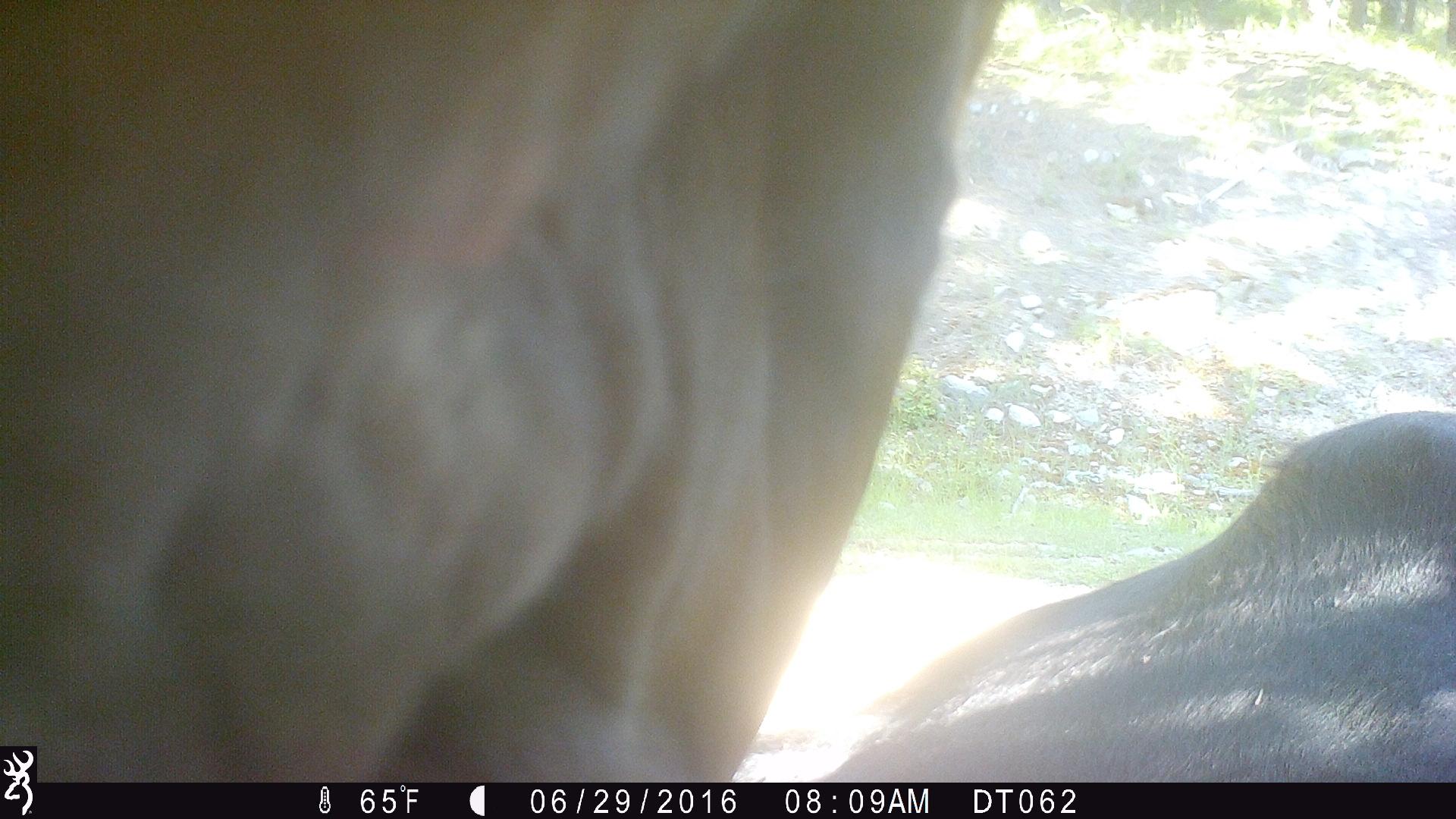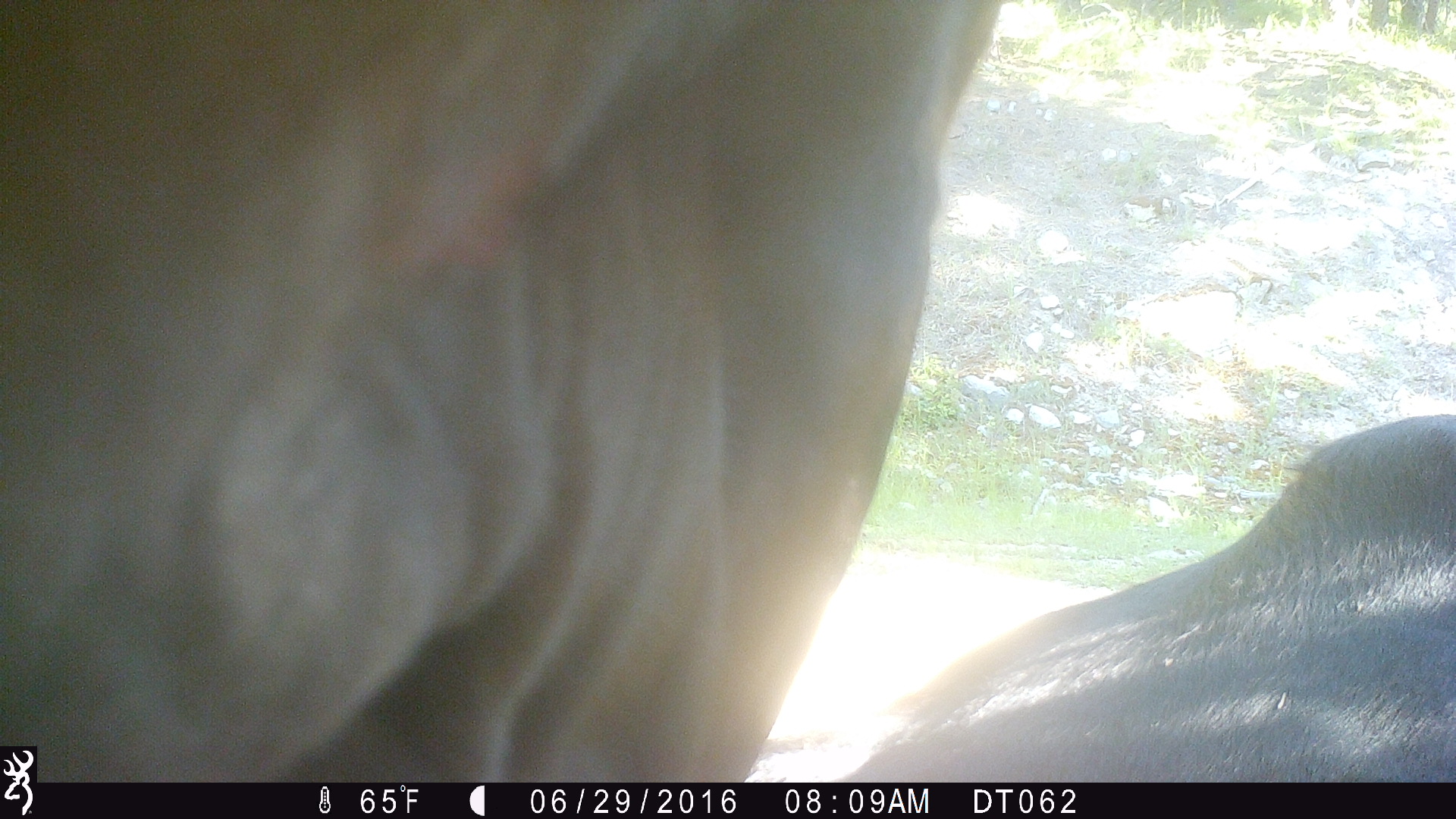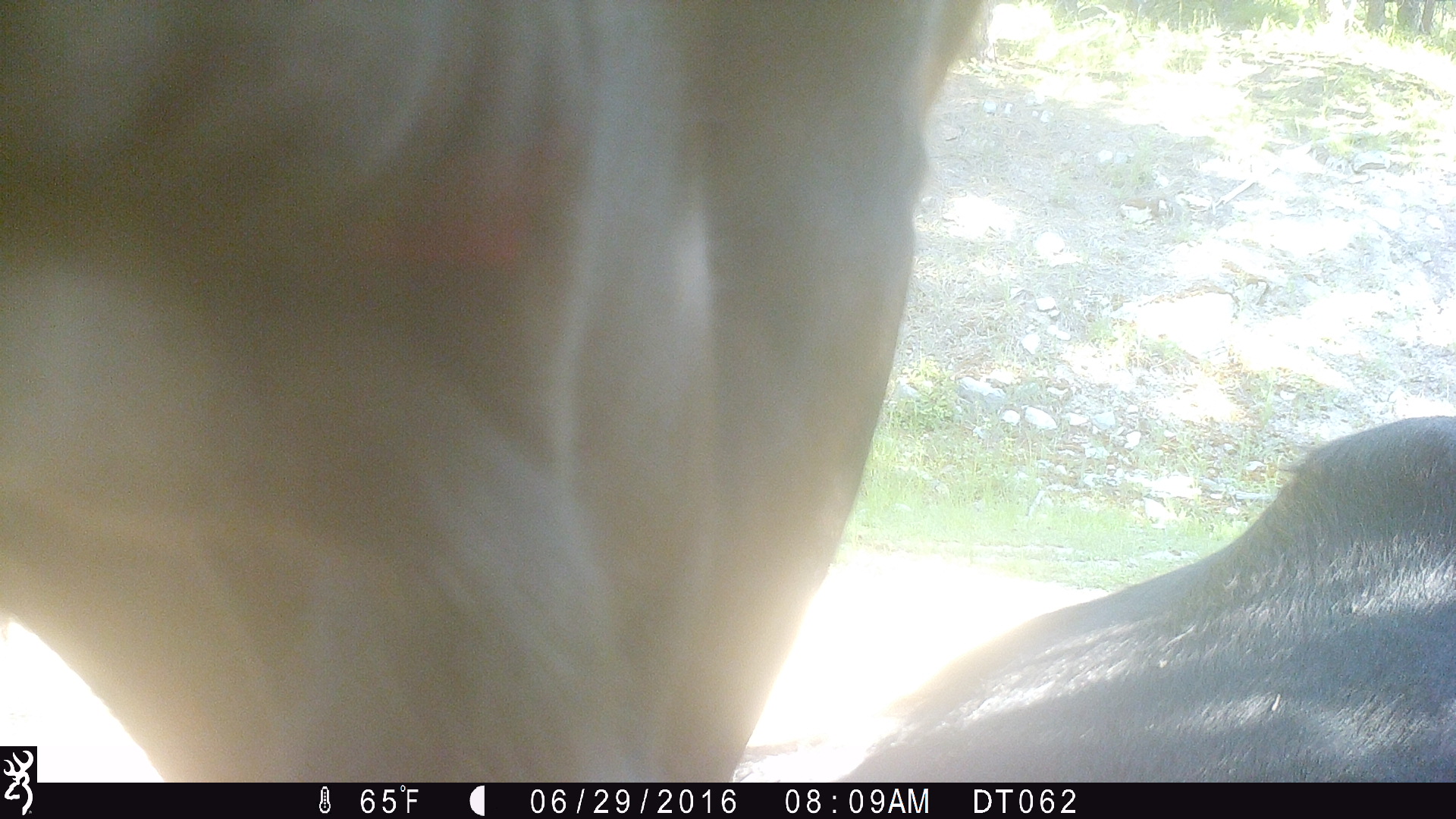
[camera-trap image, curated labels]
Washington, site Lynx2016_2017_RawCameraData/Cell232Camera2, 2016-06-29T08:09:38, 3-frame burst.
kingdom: Animalia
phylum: Chordata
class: Mammalia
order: Artiodactyla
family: Bovidae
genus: Bos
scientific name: Bos taurus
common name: domestic cattle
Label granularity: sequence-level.